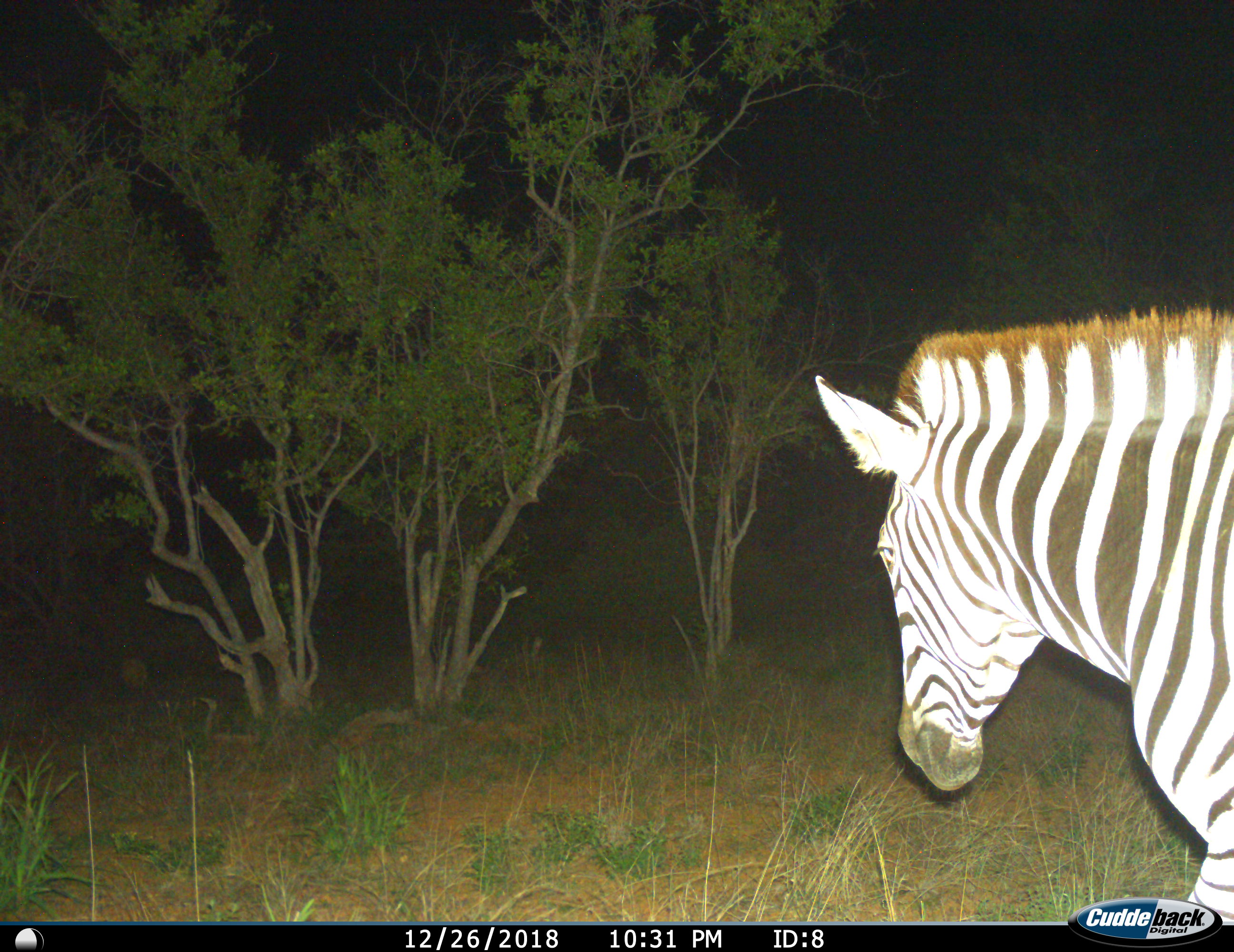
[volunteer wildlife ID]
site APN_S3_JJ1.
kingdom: Animalia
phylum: Chordata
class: Mammalia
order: Perissodactyla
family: Equidae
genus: Equus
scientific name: Equus quagga burchellii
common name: burchell's zebra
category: zebraburchells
Zebraburchells (burchell's zebra) (Equus quagga burchellii), count 1. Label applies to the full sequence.